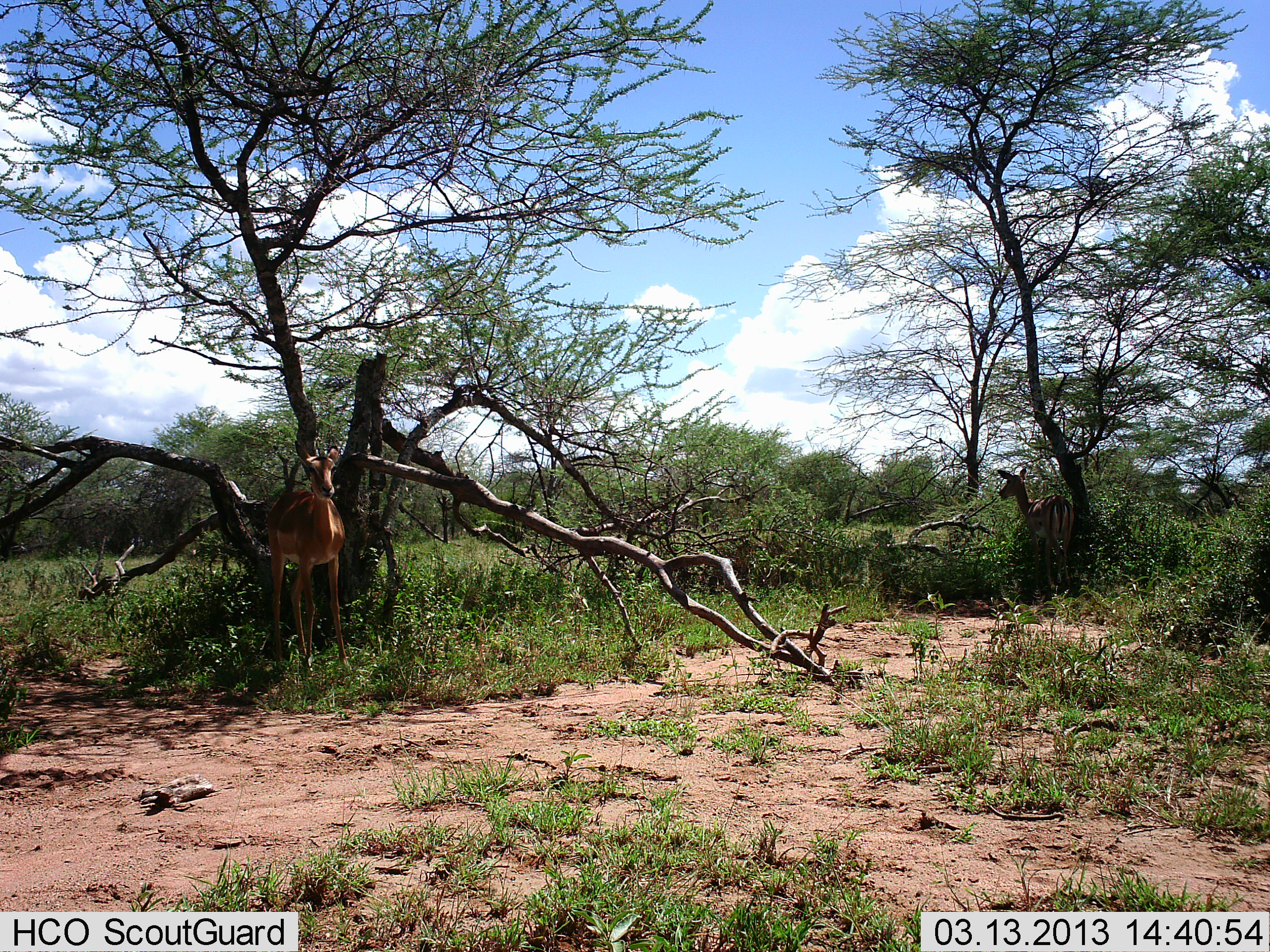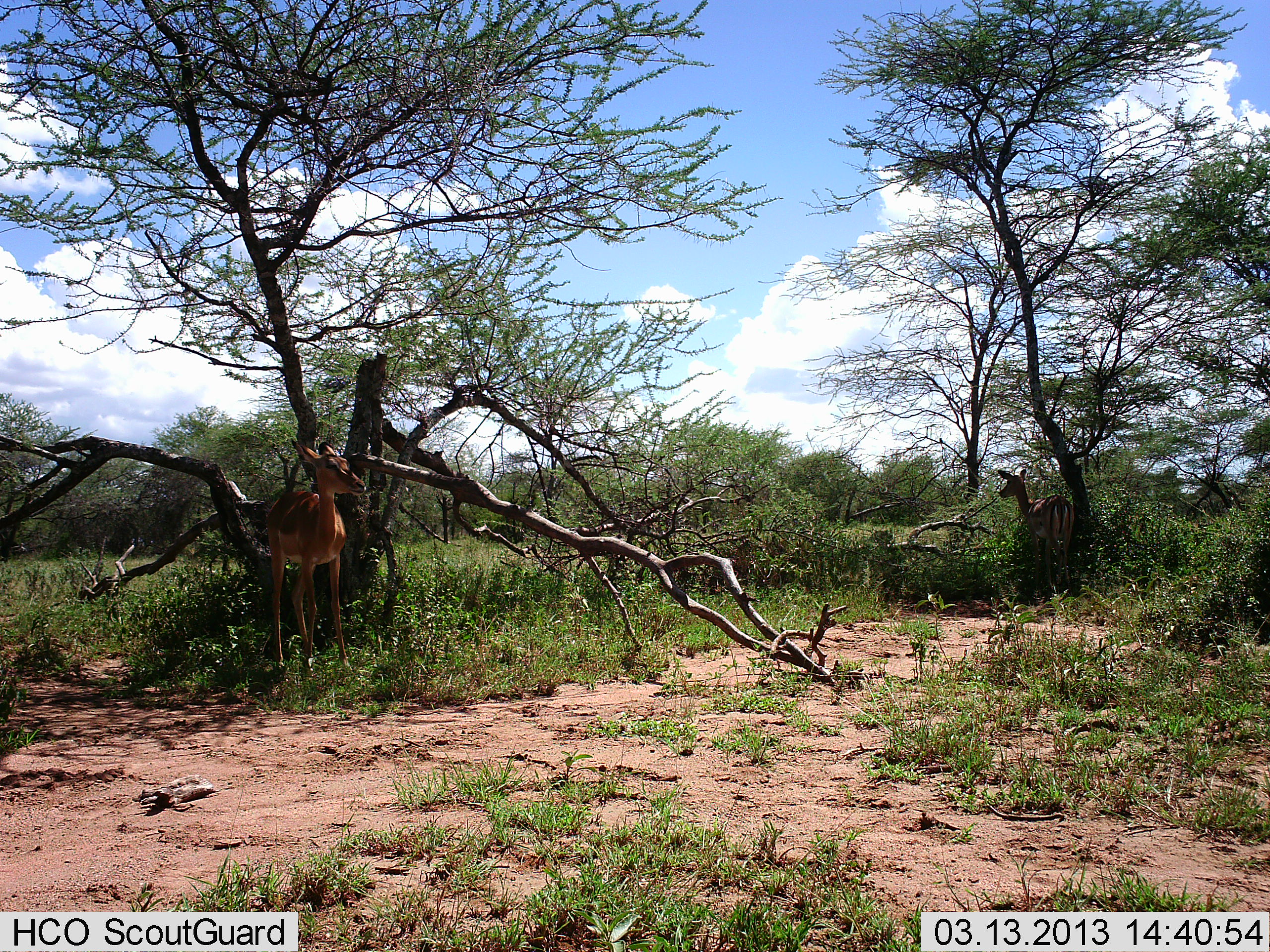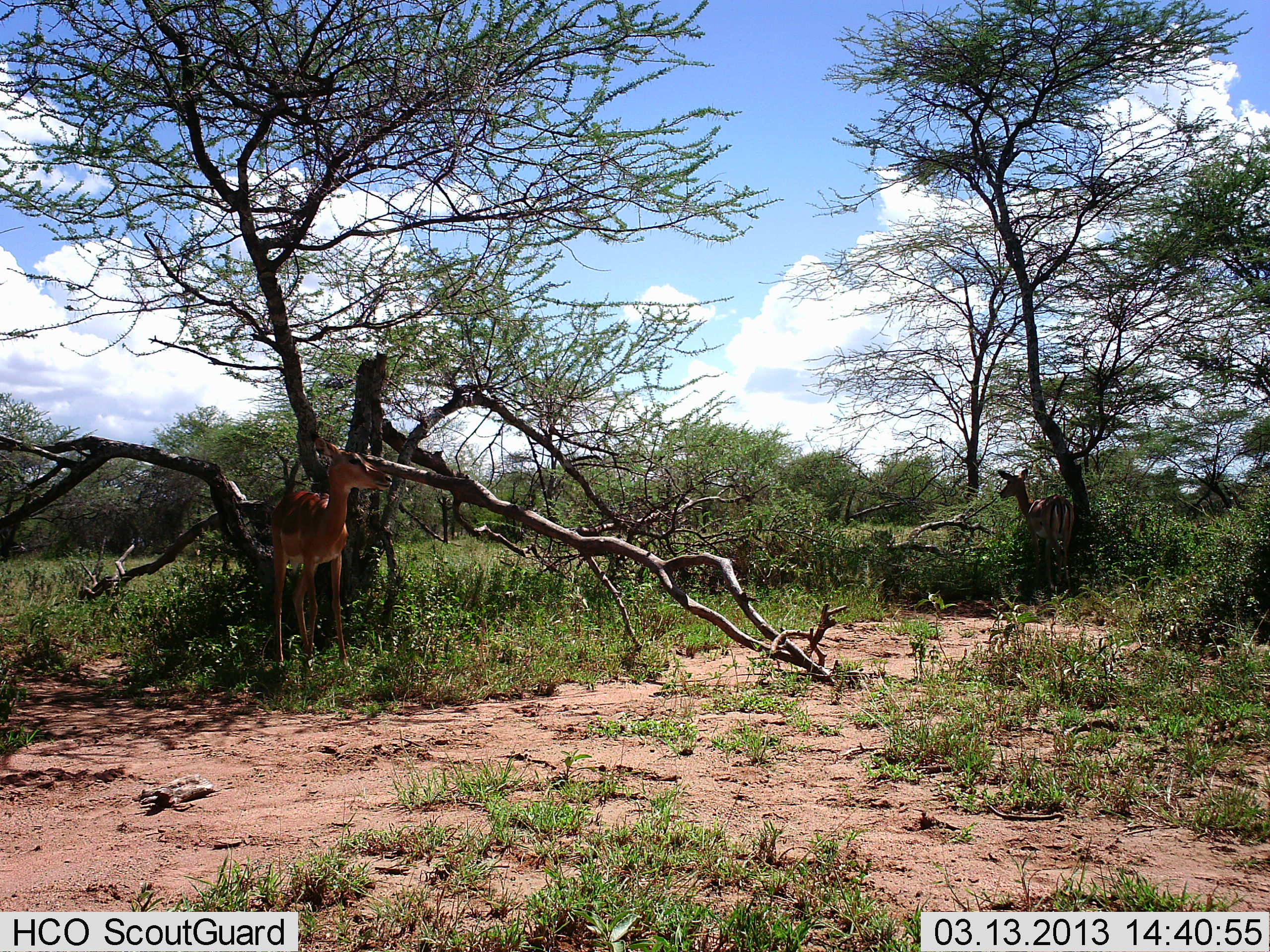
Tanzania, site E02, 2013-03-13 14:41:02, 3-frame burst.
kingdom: Animalia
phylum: Chordata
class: Mammalia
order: Artiodactyla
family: Bovidae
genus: Aepyceros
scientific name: Aepyceros melampus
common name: impala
Impala (Aepyceros melampus), count 2. Behavior (volunteer vote fractions): standing 92%, resting 4%, moving 0%, interacting 0%. Young present (vote fraction): 0%. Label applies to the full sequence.